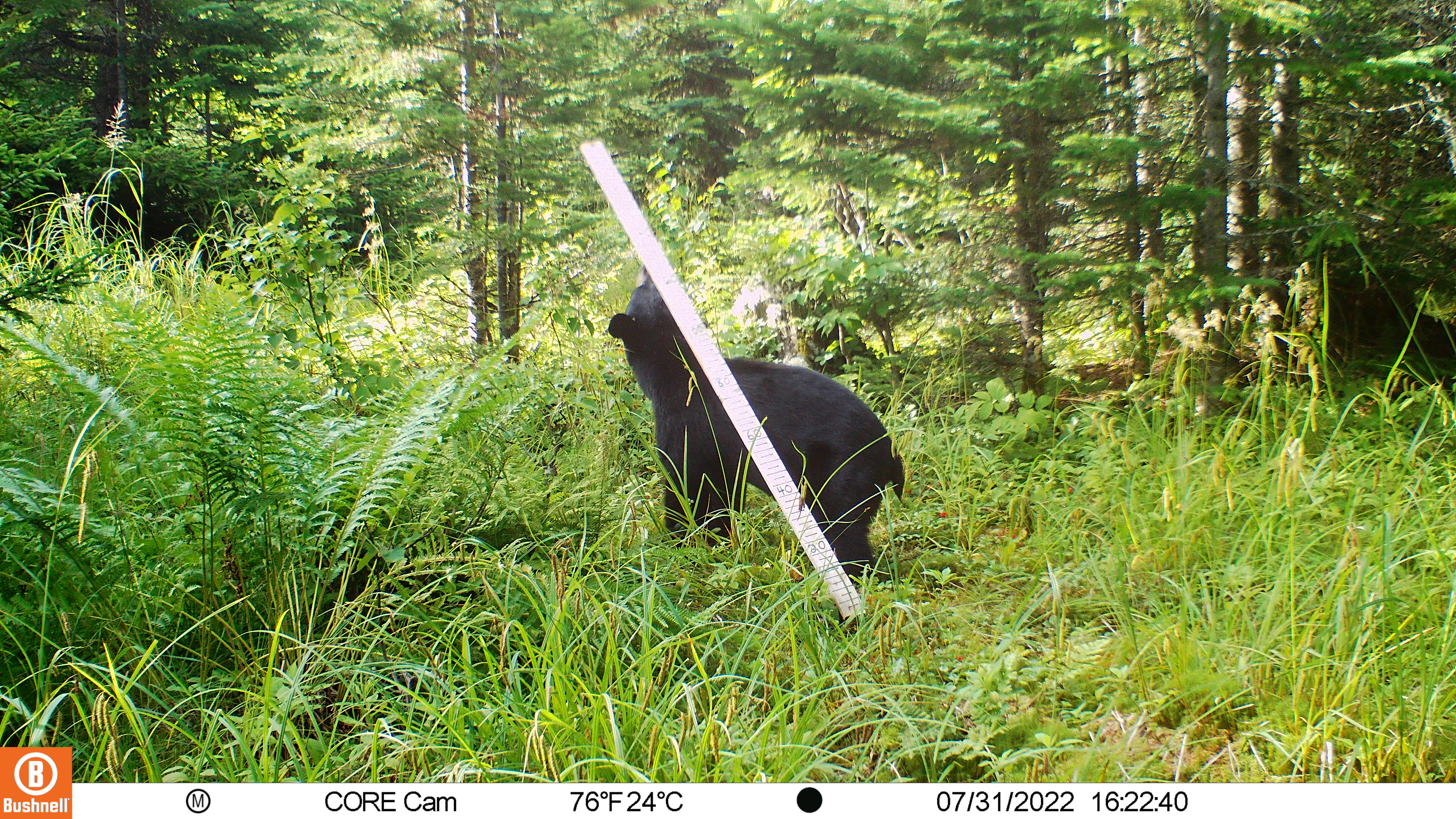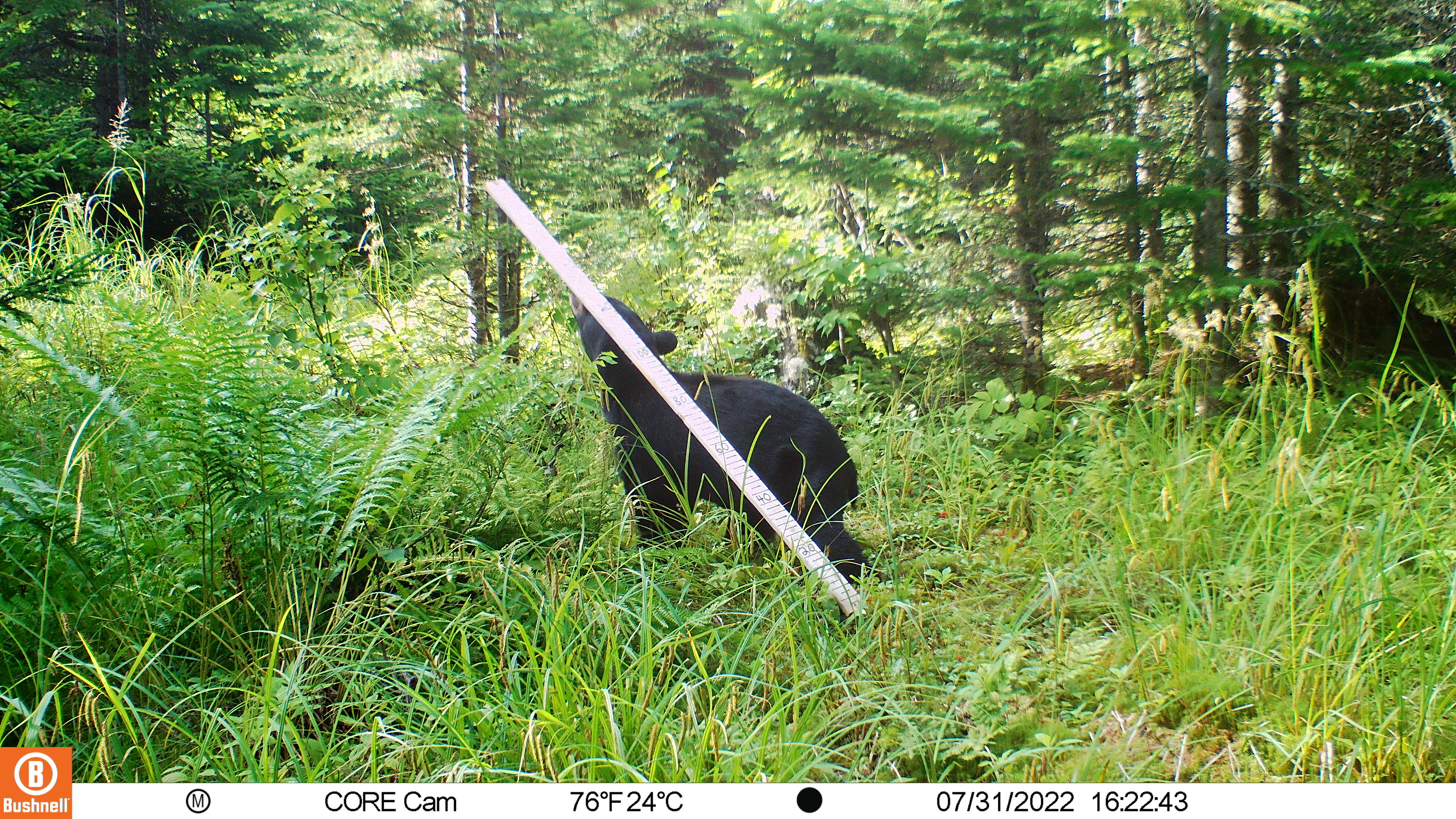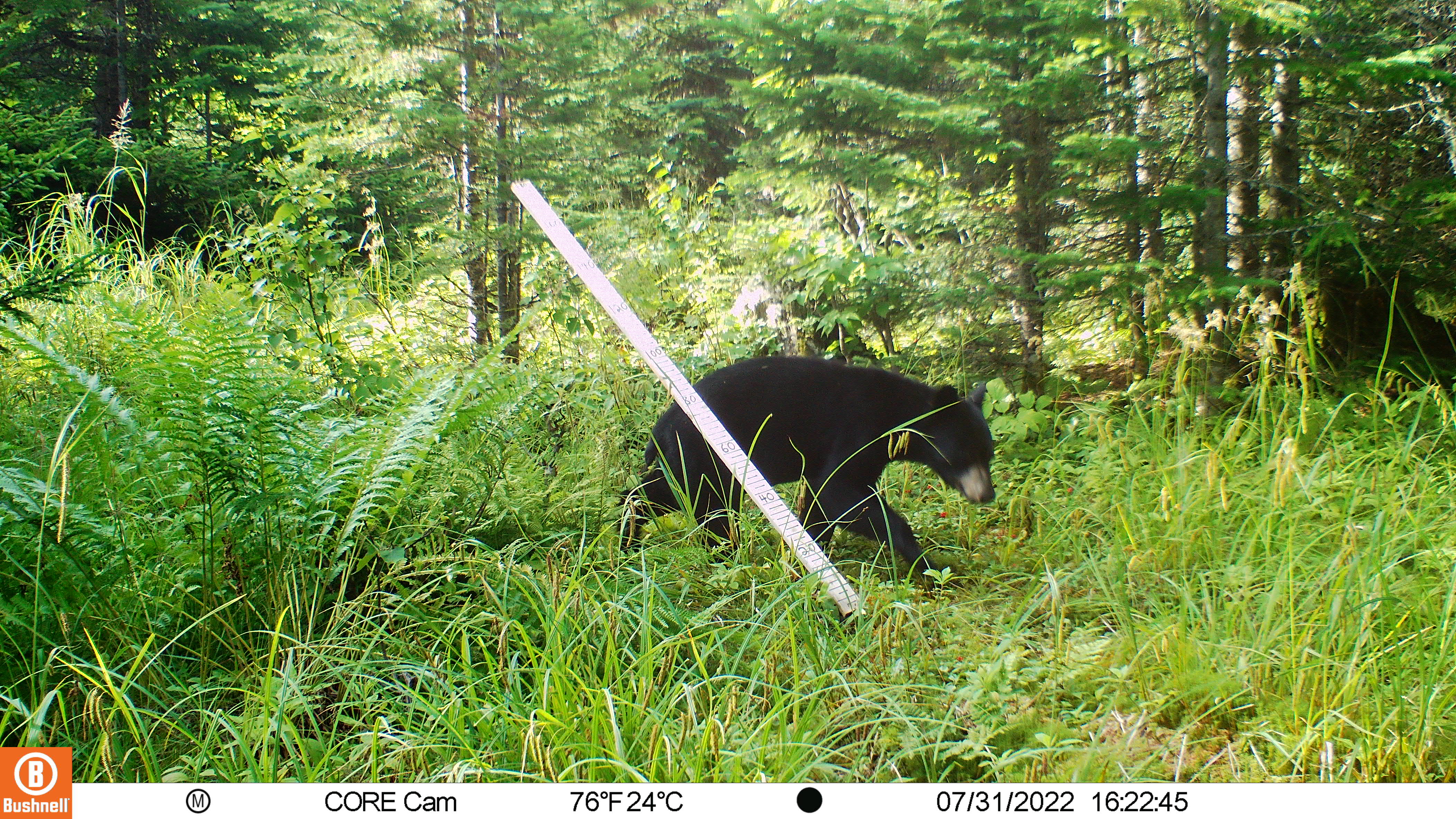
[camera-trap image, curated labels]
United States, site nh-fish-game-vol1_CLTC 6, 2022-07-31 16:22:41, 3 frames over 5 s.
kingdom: Animalia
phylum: Chordata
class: Mammalia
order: Carnivora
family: Ursidae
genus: Ursus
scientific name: Ursus americanus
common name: black bear